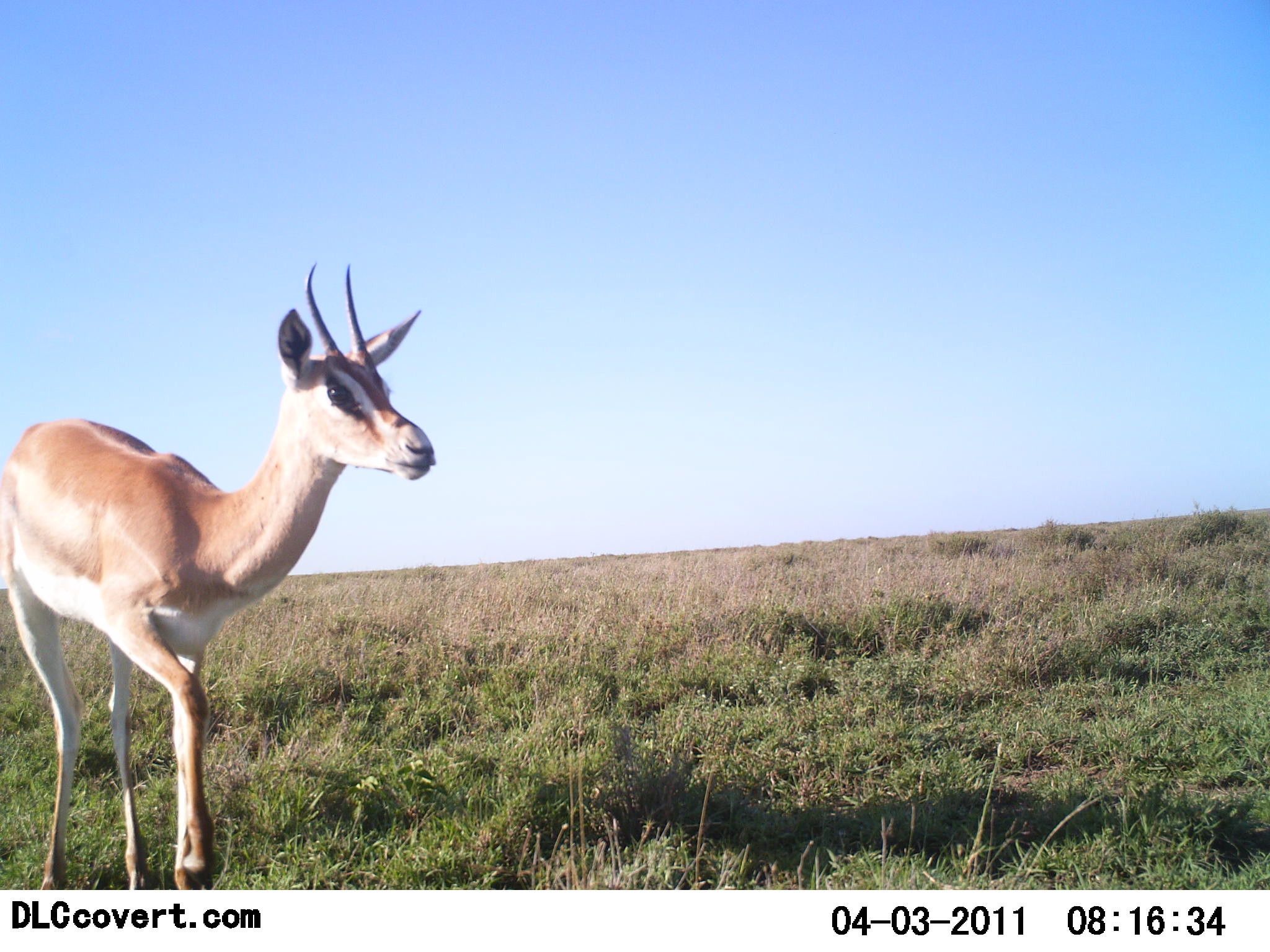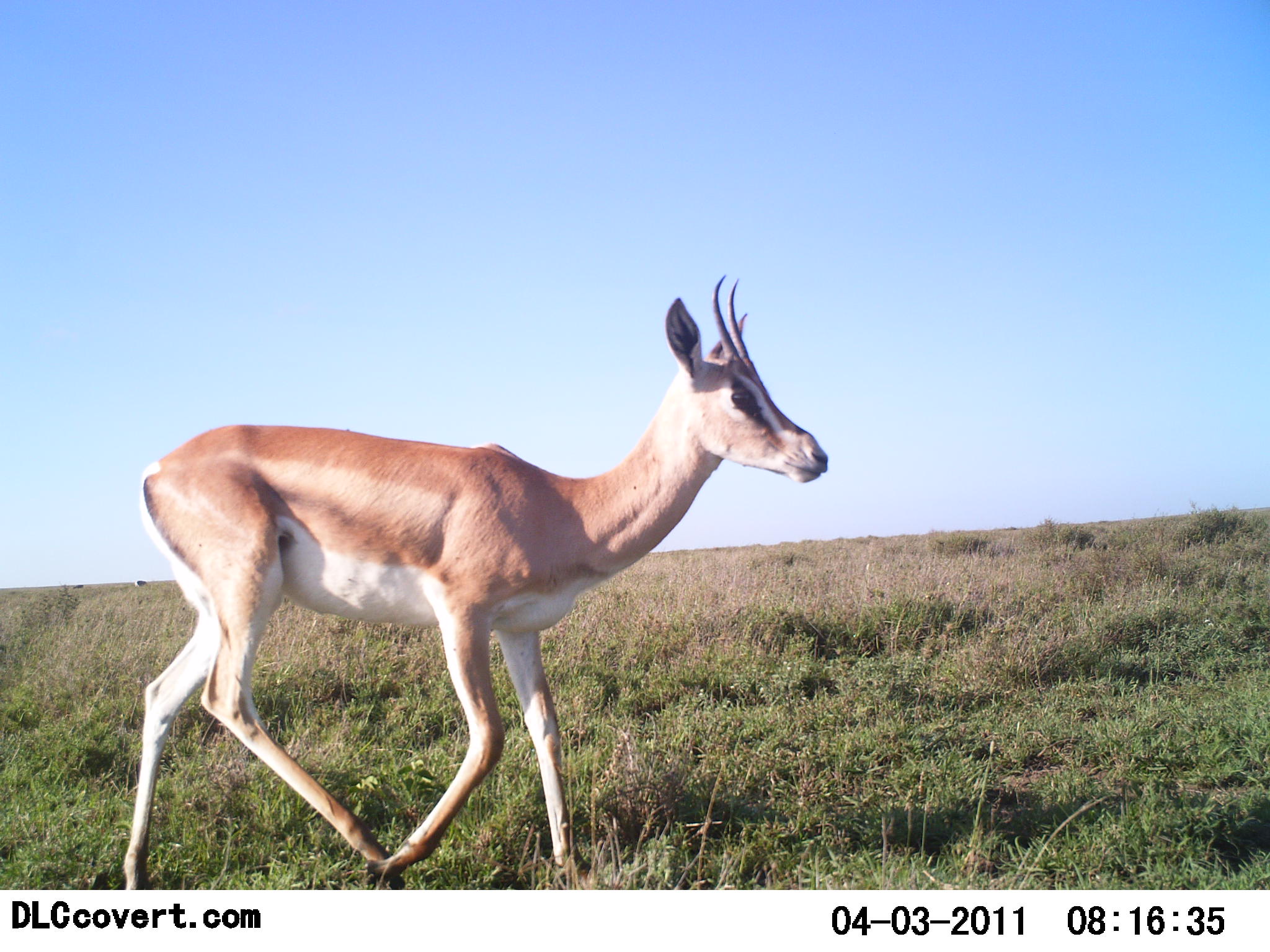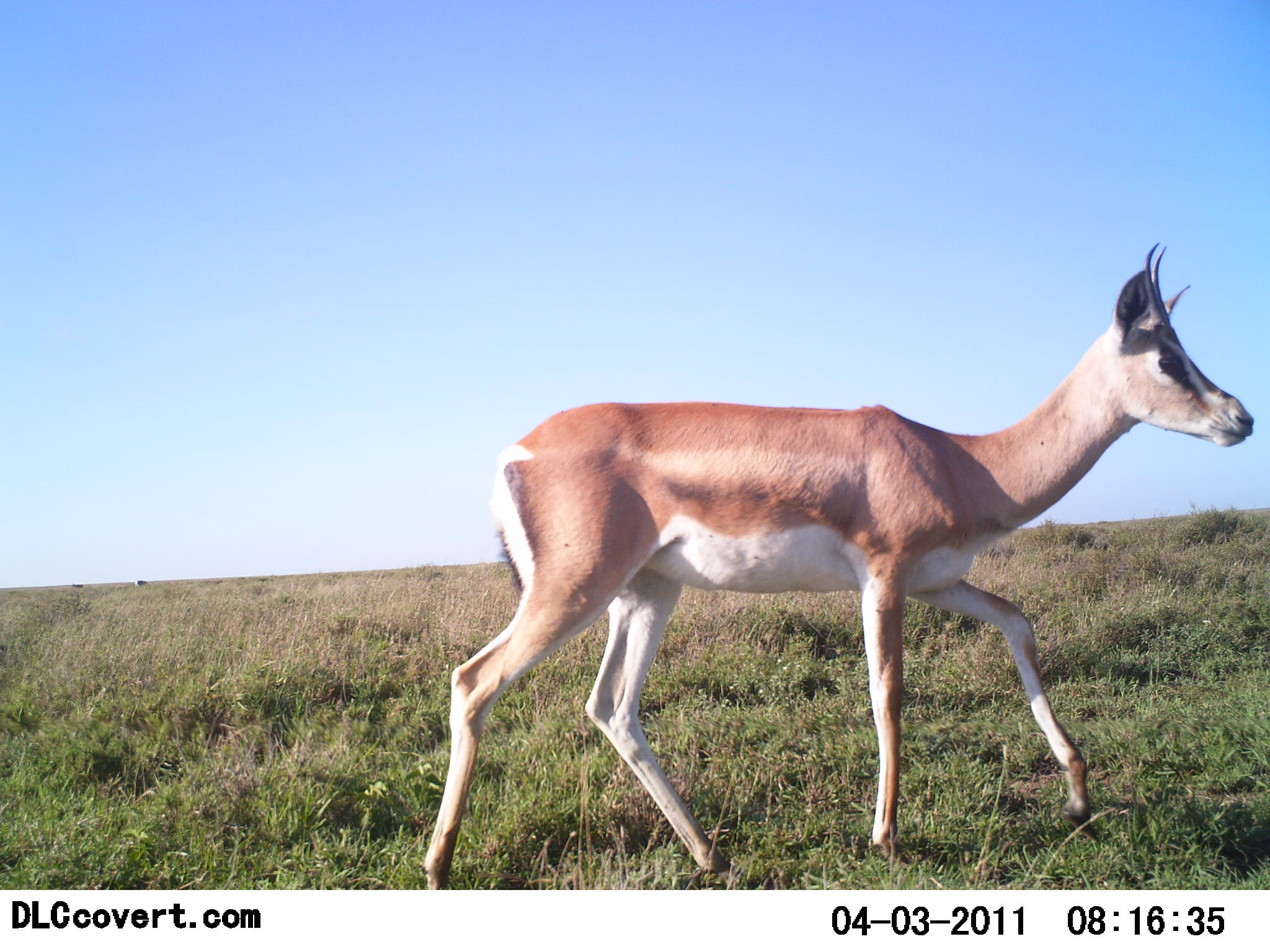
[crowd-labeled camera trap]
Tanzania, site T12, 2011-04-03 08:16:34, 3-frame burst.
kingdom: Animalia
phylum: Chordata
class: Mammalia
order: Artiodactyla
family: Bovidae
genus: Nanger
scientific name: Nanger granti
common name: grant's gazelle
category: gazellegrants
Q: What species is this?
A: Gazellegrants (grant's gazelle) (Nanger granti).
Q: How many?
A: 1.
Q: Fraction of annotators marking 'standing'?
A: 0%.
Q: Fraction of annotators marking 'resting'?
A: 0%.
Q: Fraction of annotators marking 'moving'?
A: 100%.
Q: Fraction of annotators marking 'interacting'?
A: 0%.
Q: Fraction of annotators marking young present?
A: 0%.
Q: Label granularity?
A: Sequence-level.